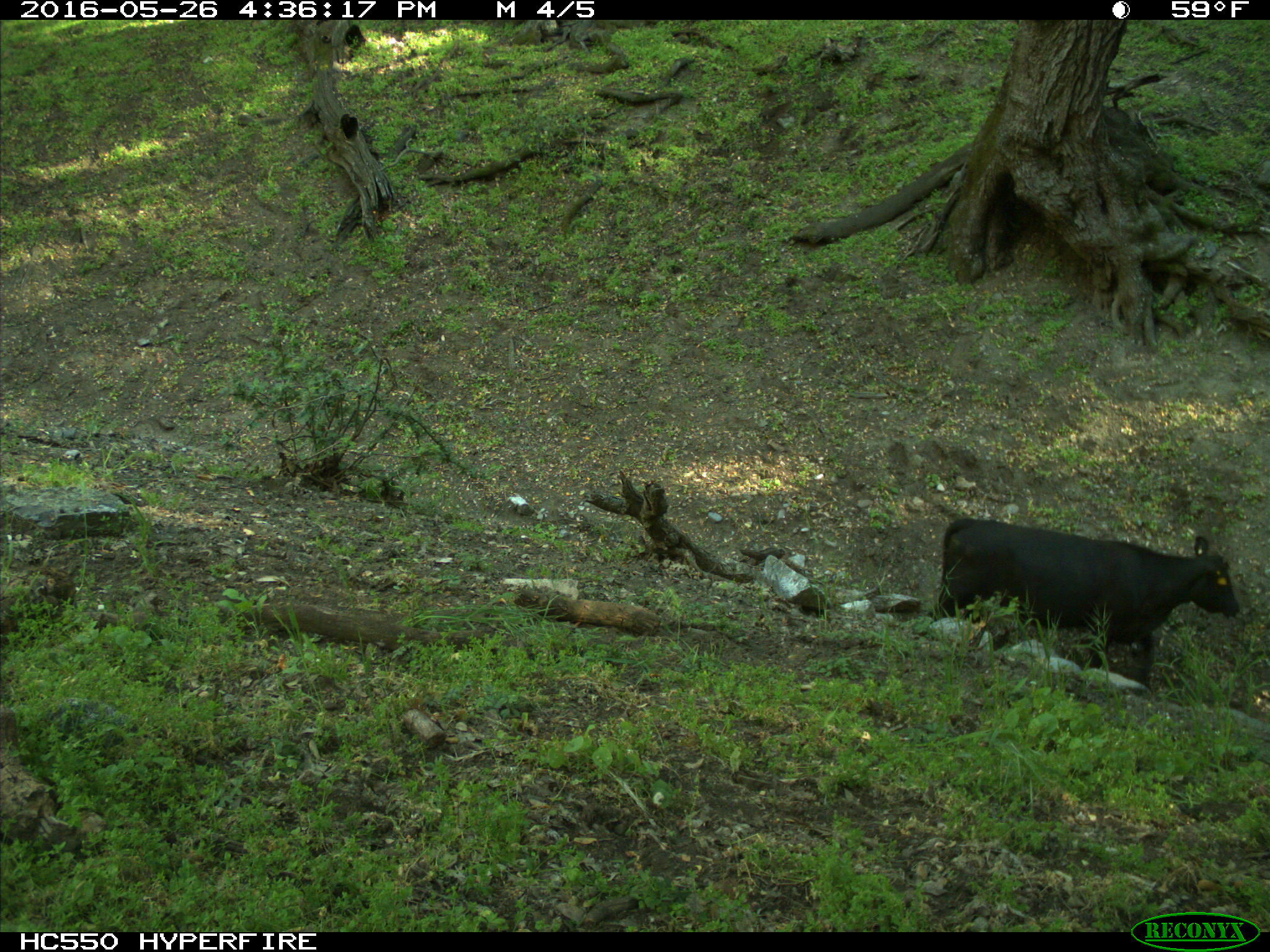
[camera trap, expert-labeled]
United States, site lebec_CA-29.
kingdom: Animalia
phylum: Chordata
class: Mammalia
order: Artiodactyla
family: Bovidae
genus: Bos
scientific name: Bos taurus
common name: domestic cow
Bos taurus (domestic cow).